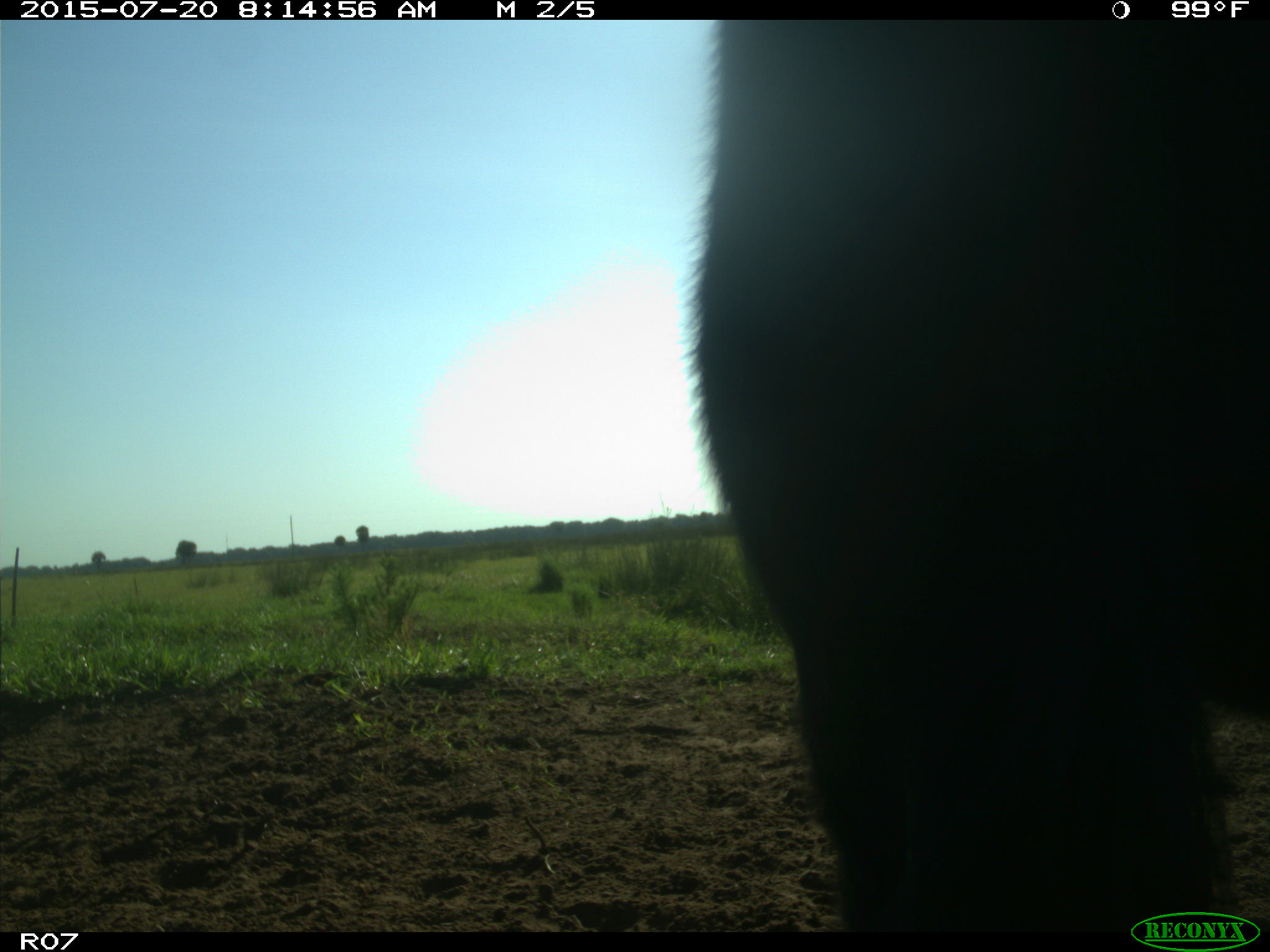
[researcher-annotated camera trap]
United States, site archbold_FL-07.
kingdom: Animalia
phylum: Chordata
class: Mammalia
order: Artiodactyla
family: Bovidae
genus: Bos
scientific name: Bos taurus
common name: domestic cow